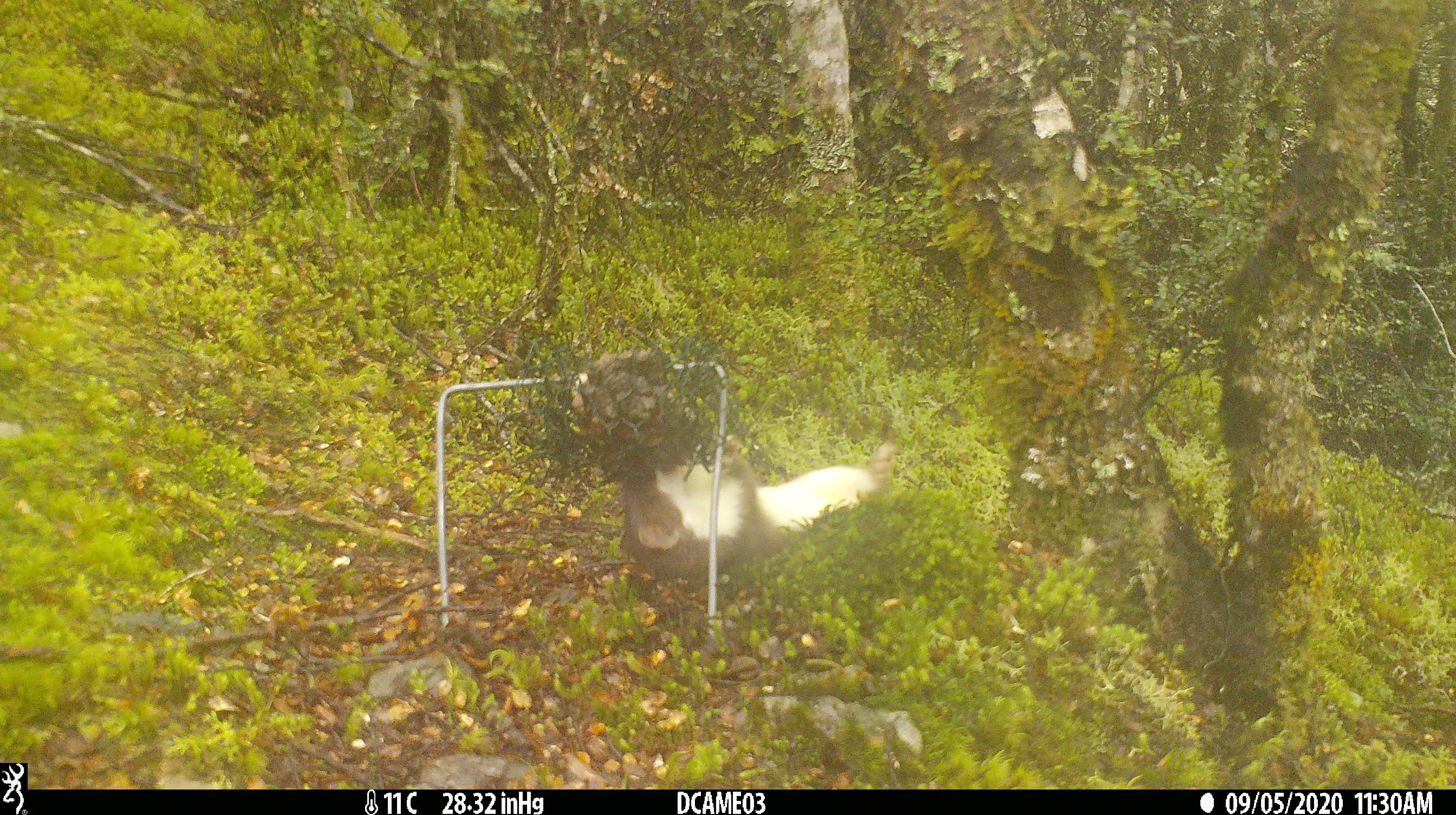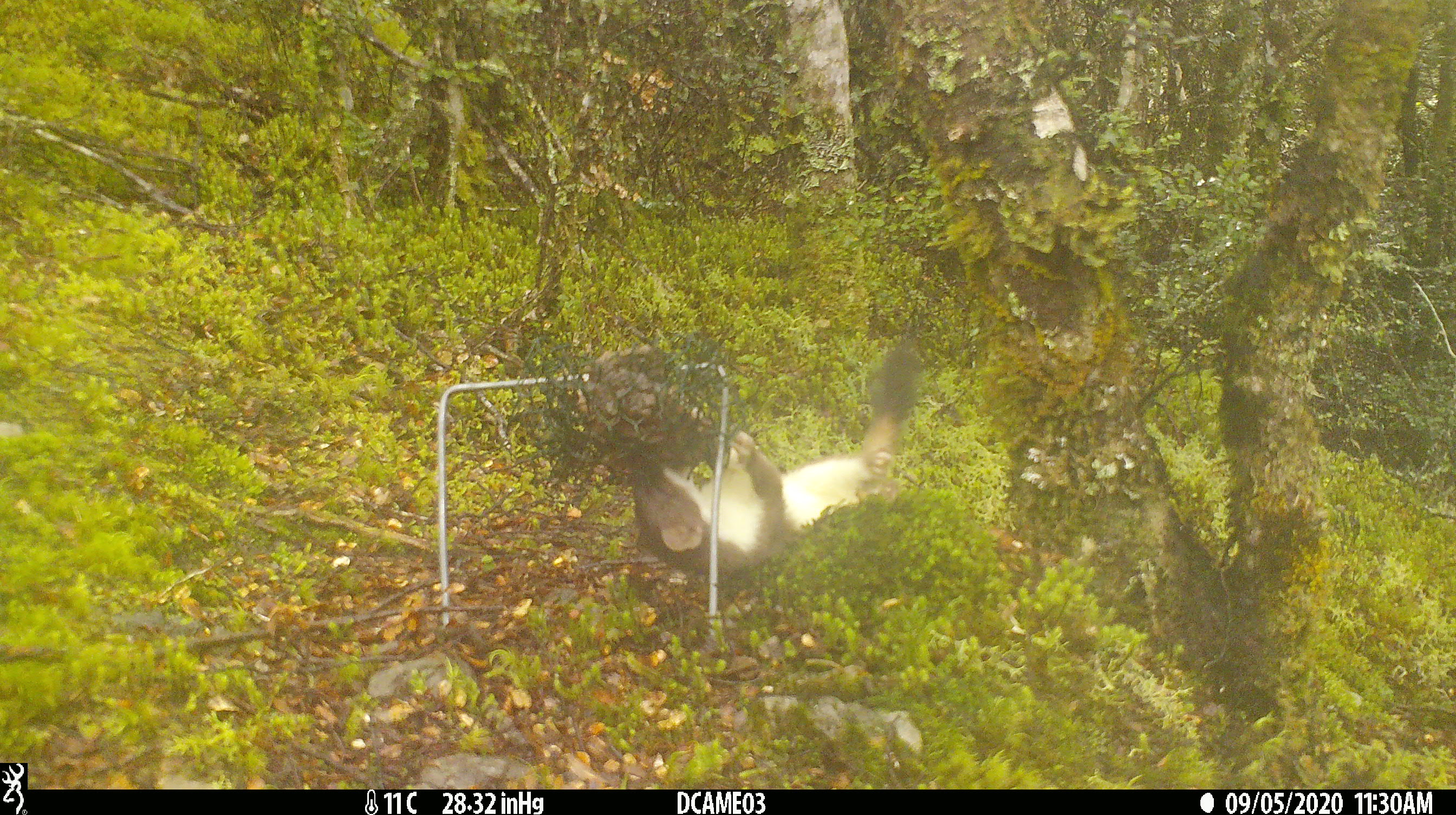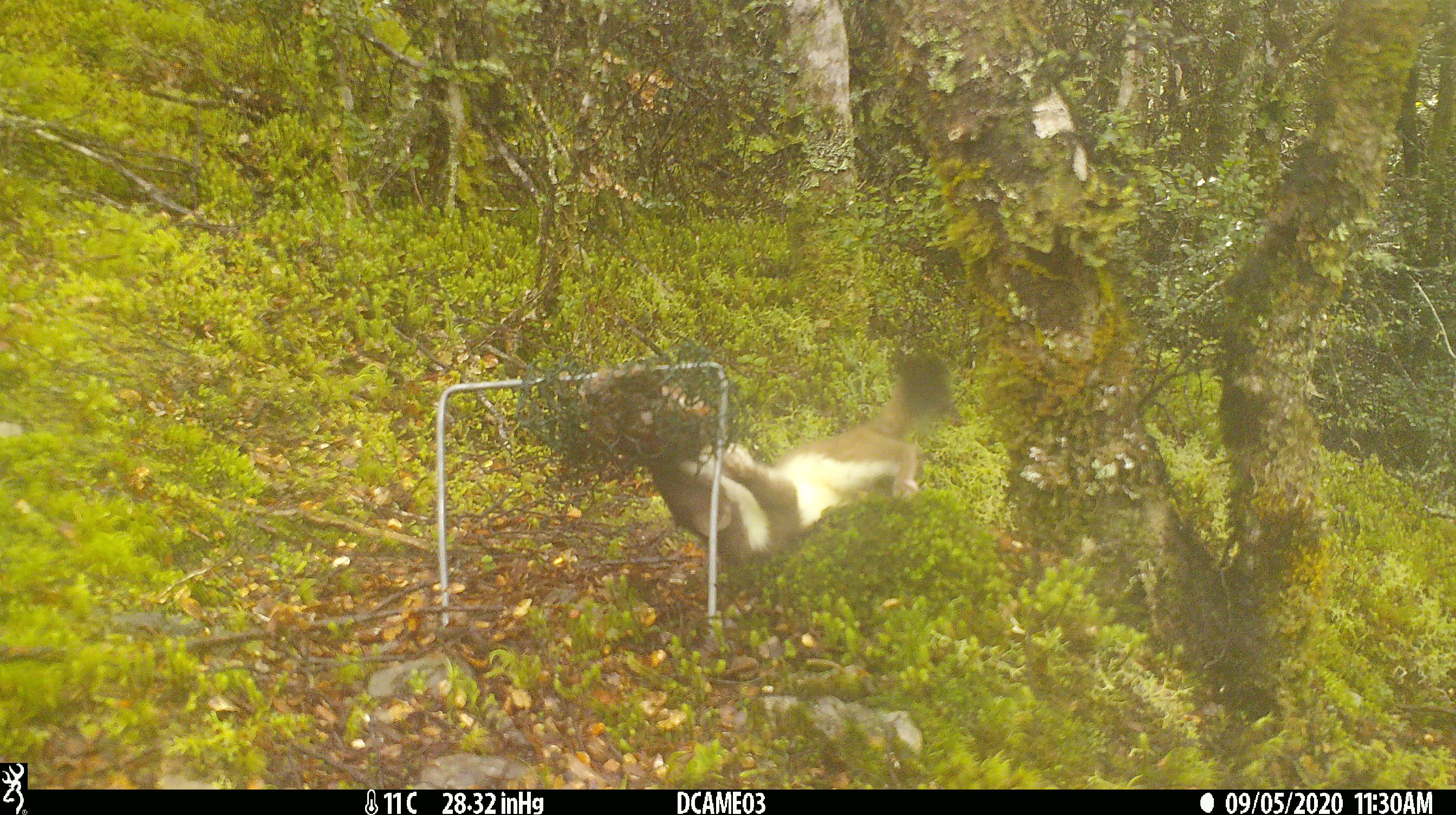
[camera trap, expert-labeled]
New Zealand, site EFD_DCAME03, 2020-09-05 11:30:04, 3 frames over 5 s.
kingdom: Animalia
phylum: Chordata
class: Mammalia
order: Carnivora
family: Mustelidae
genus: Mustela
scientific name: Mustela erminea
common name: stoat